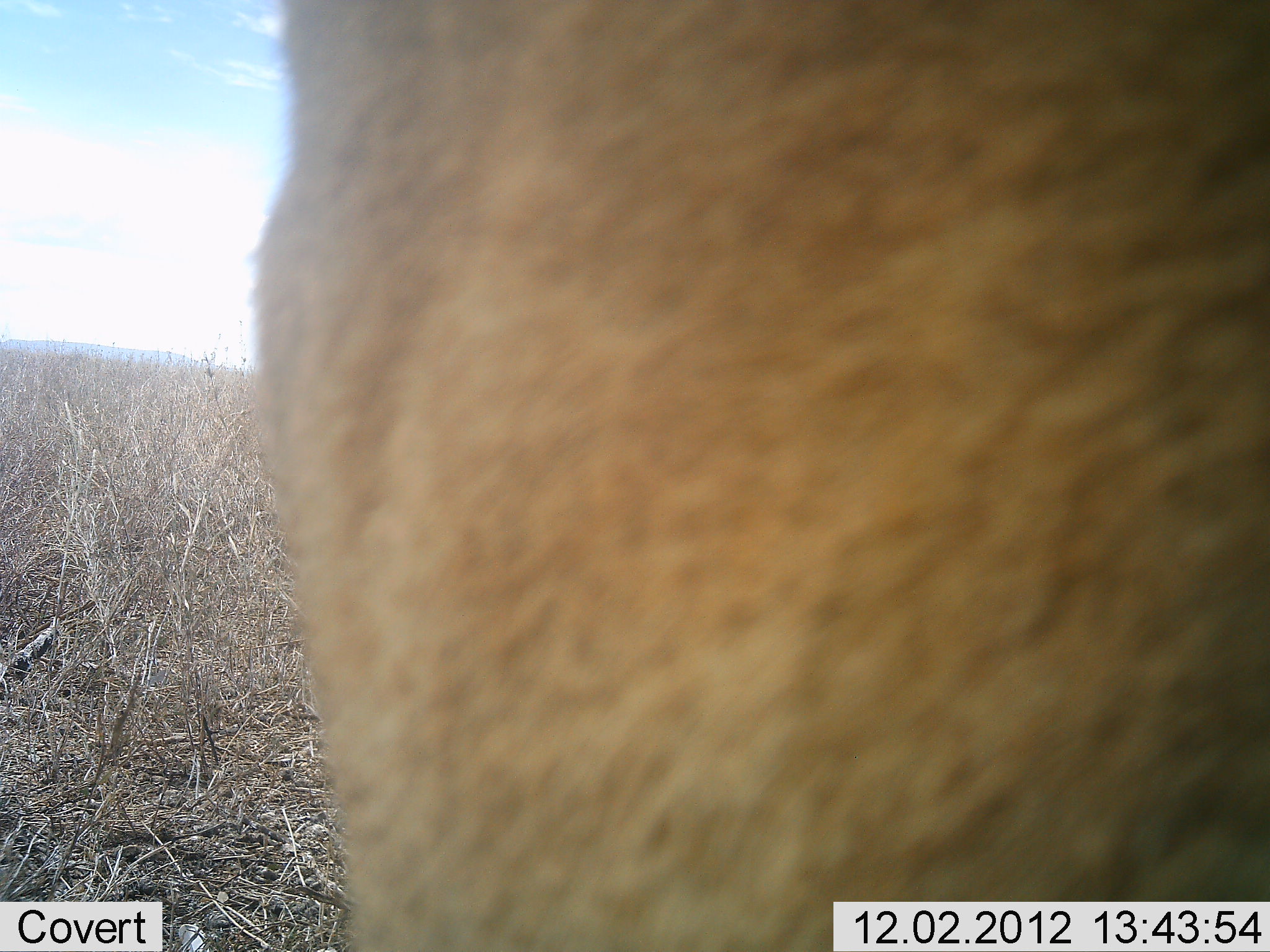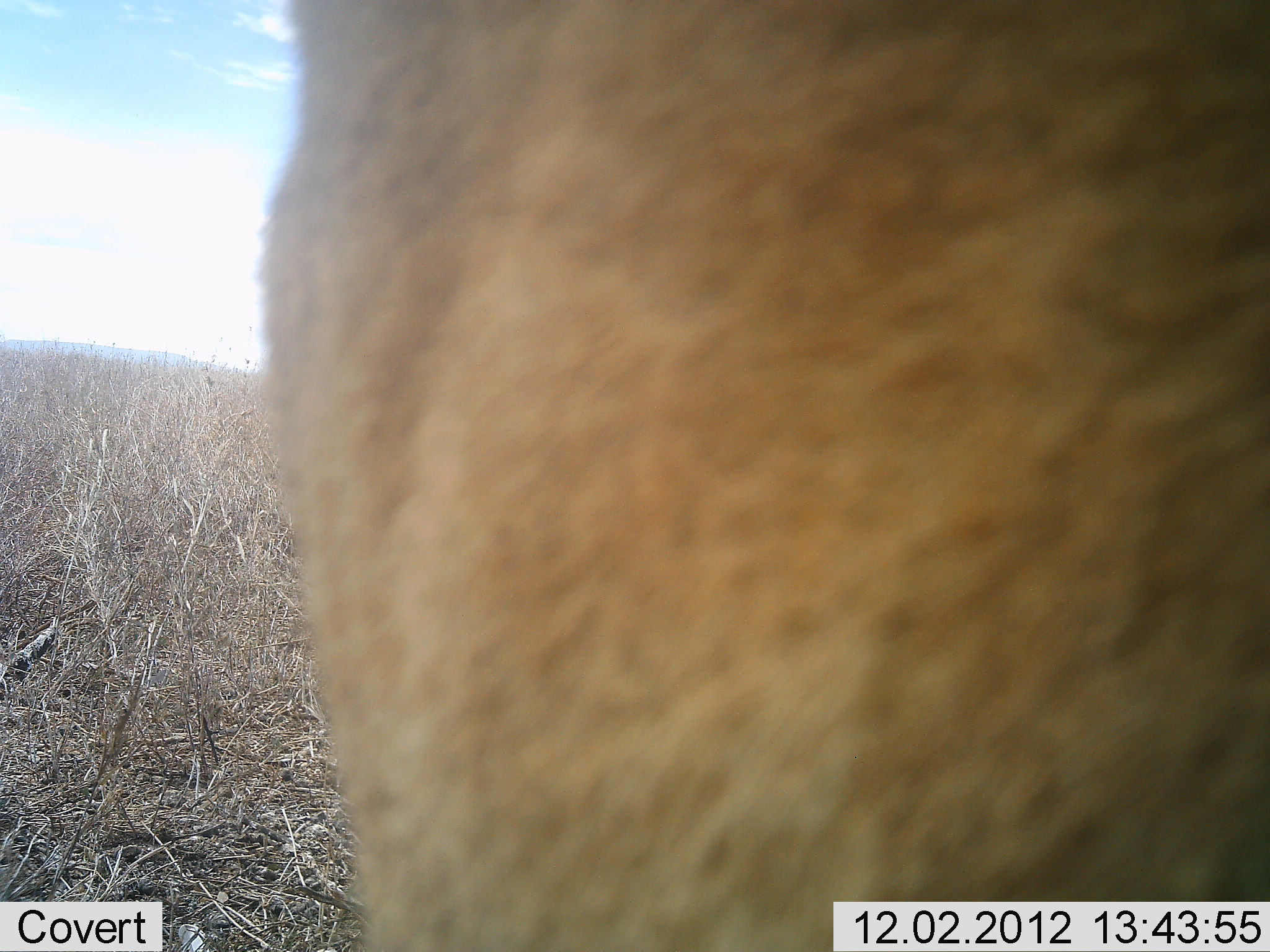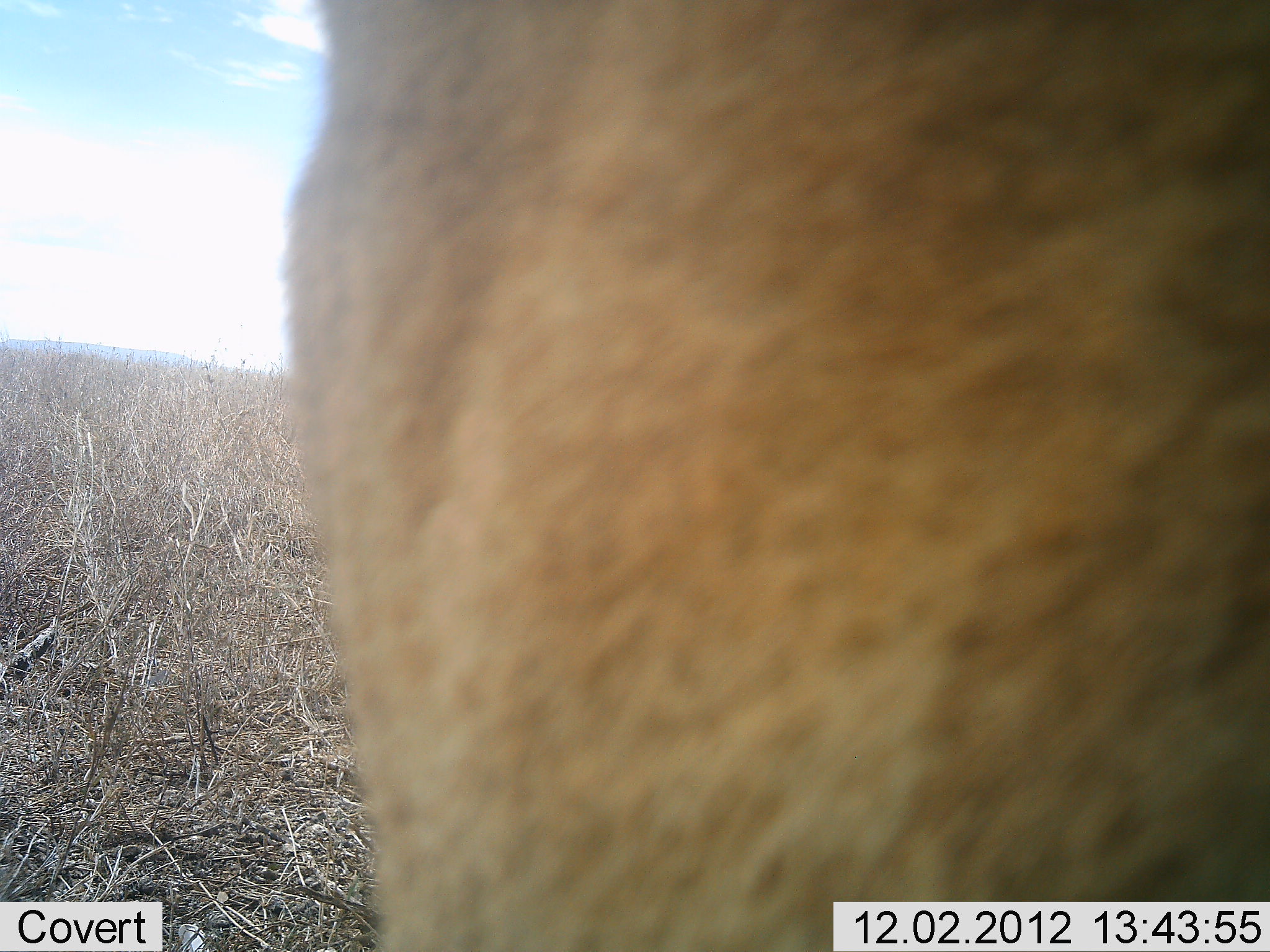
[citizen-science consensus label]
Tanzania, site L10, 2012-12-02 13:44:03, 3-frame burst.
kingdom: Animalia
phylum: Chordata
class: Mammalia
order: Carnivora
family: Felidae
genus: Panthera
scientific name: Panthera leo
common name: lion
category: lionfemale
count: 1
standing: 62%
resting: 38%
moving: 0%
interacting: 0%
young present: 0%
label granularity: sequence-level